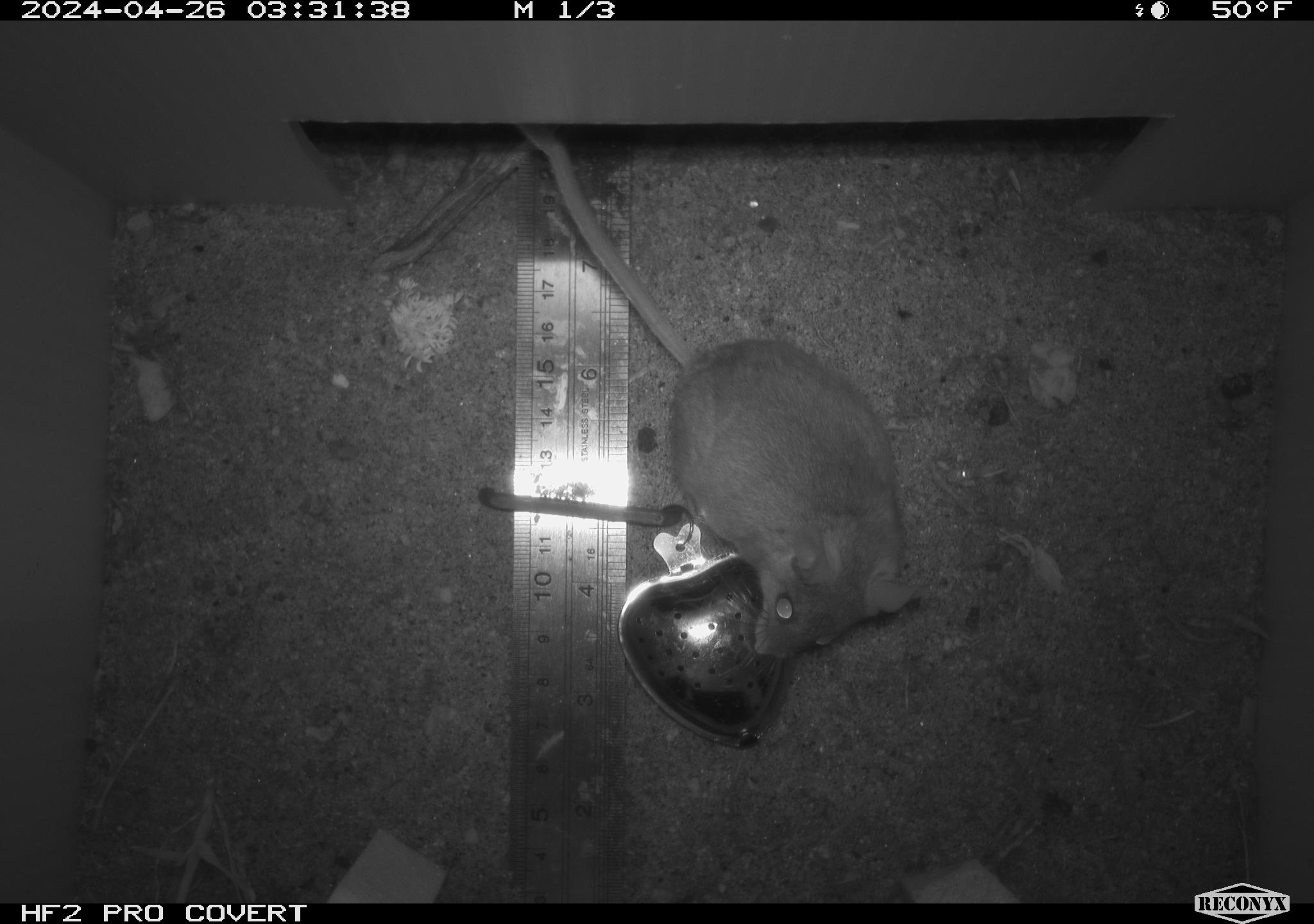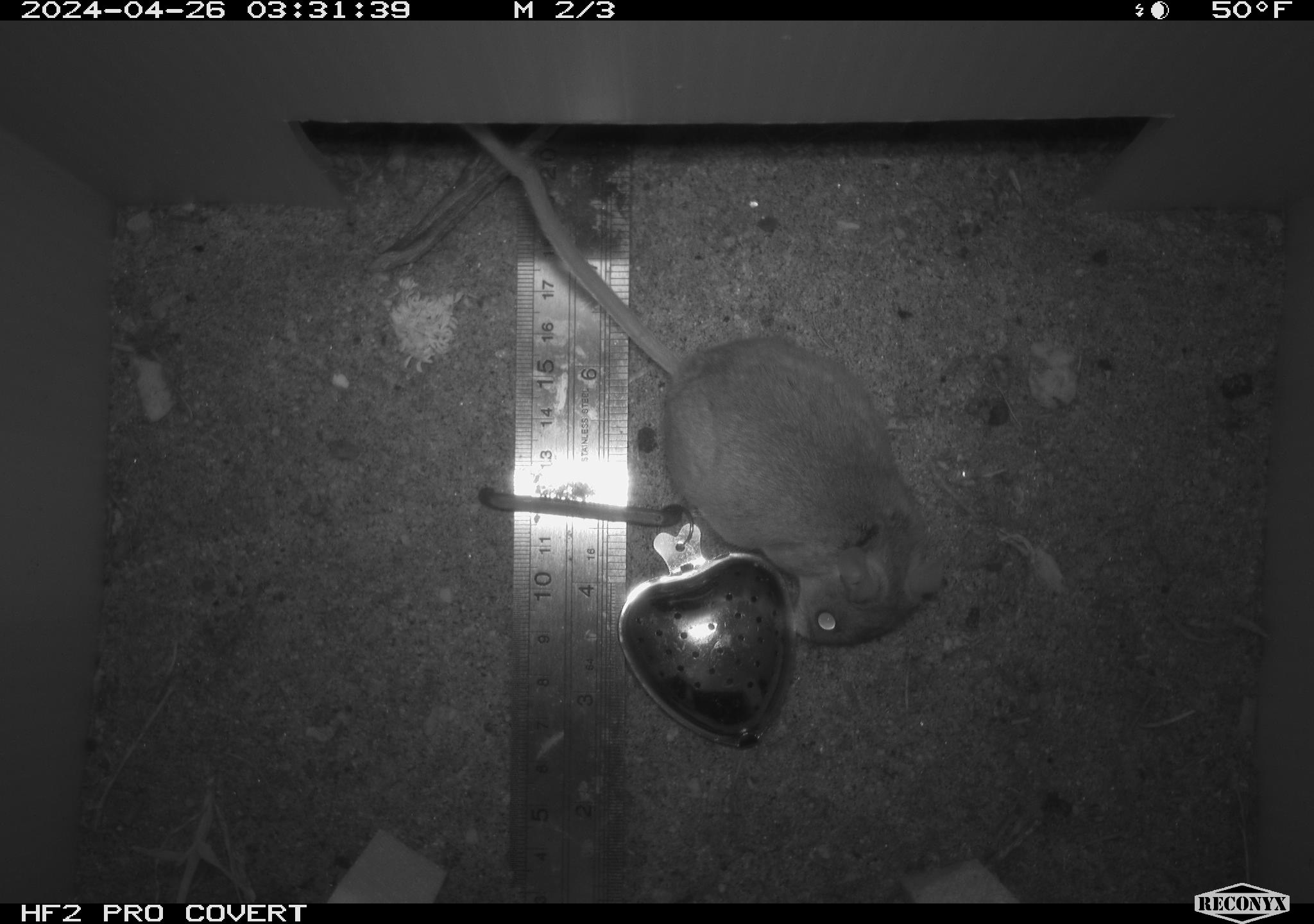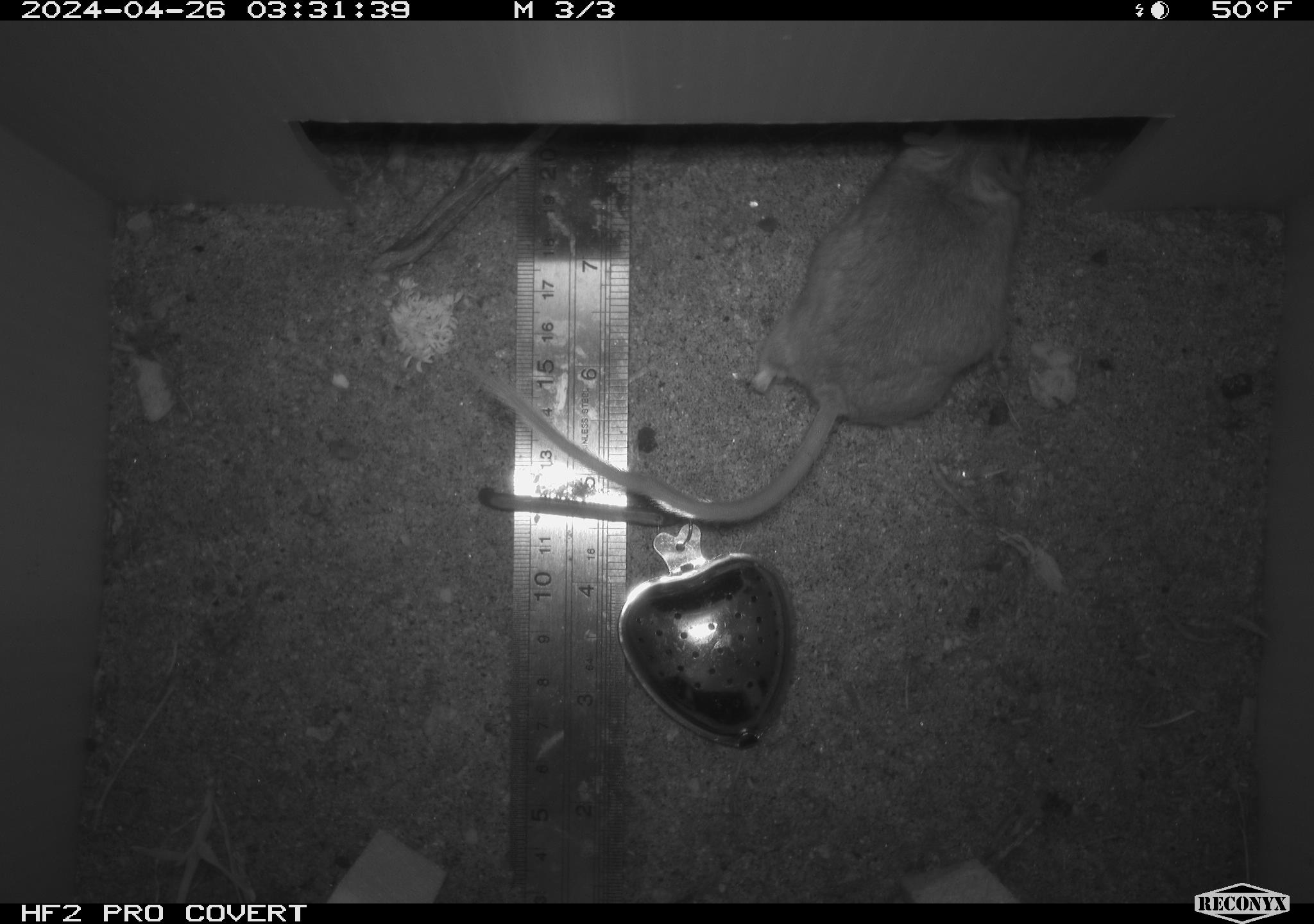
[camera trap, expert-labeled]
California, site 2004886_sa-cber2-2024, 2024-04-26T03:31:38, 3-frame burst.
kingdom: Animalia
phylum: Chordata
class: Mammalia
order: Rodentia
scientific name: Rodentia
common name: mouse species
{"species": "mouse species (Rodentia)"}